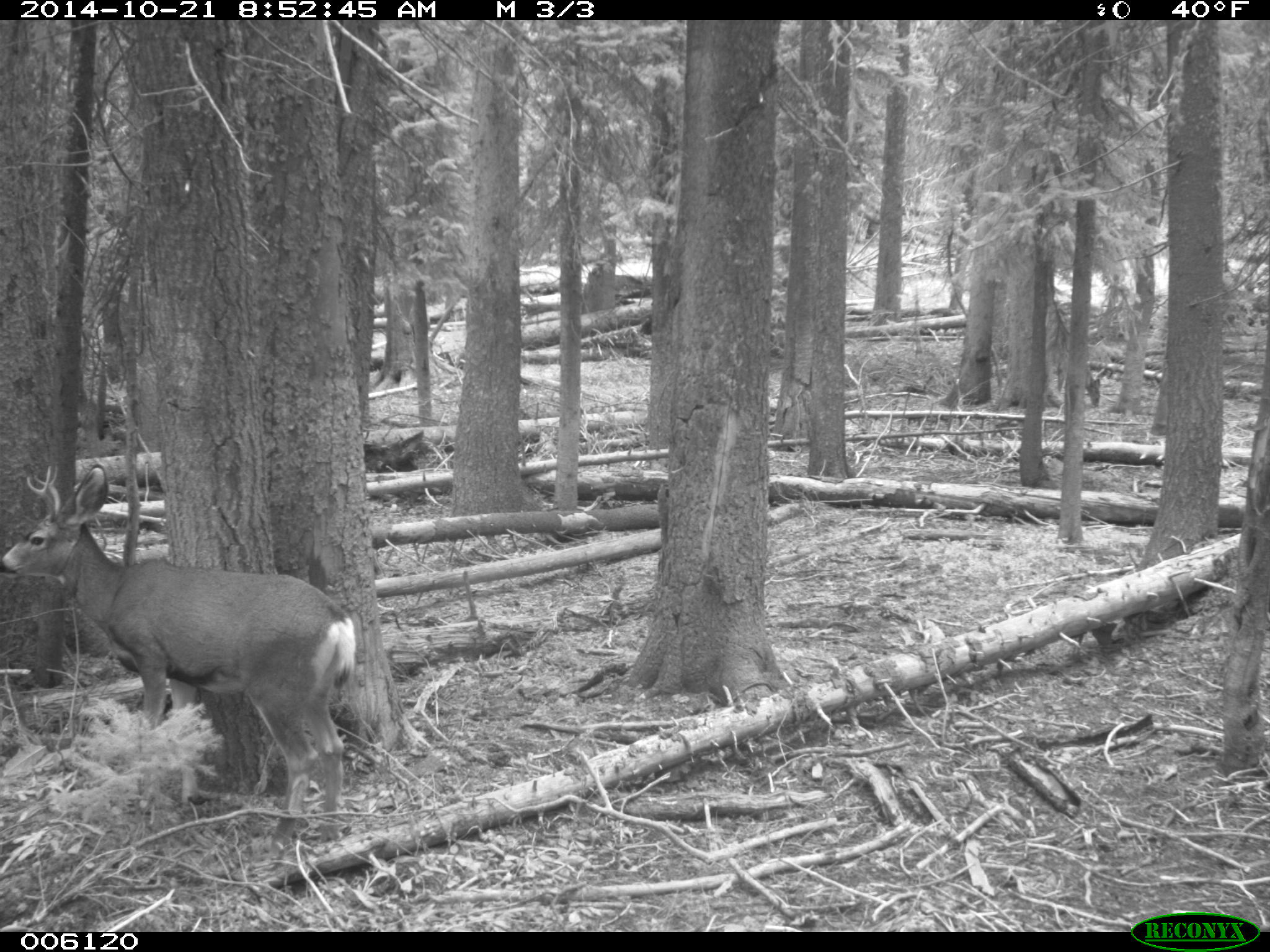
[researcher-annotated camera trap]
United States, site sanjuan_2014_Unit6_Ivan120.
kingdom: Animalia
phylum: Chordata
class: Mammalia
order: Artiodactyla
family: Cervidae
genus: Odocoileus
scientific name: Odocoileus hemionus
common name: mule deer